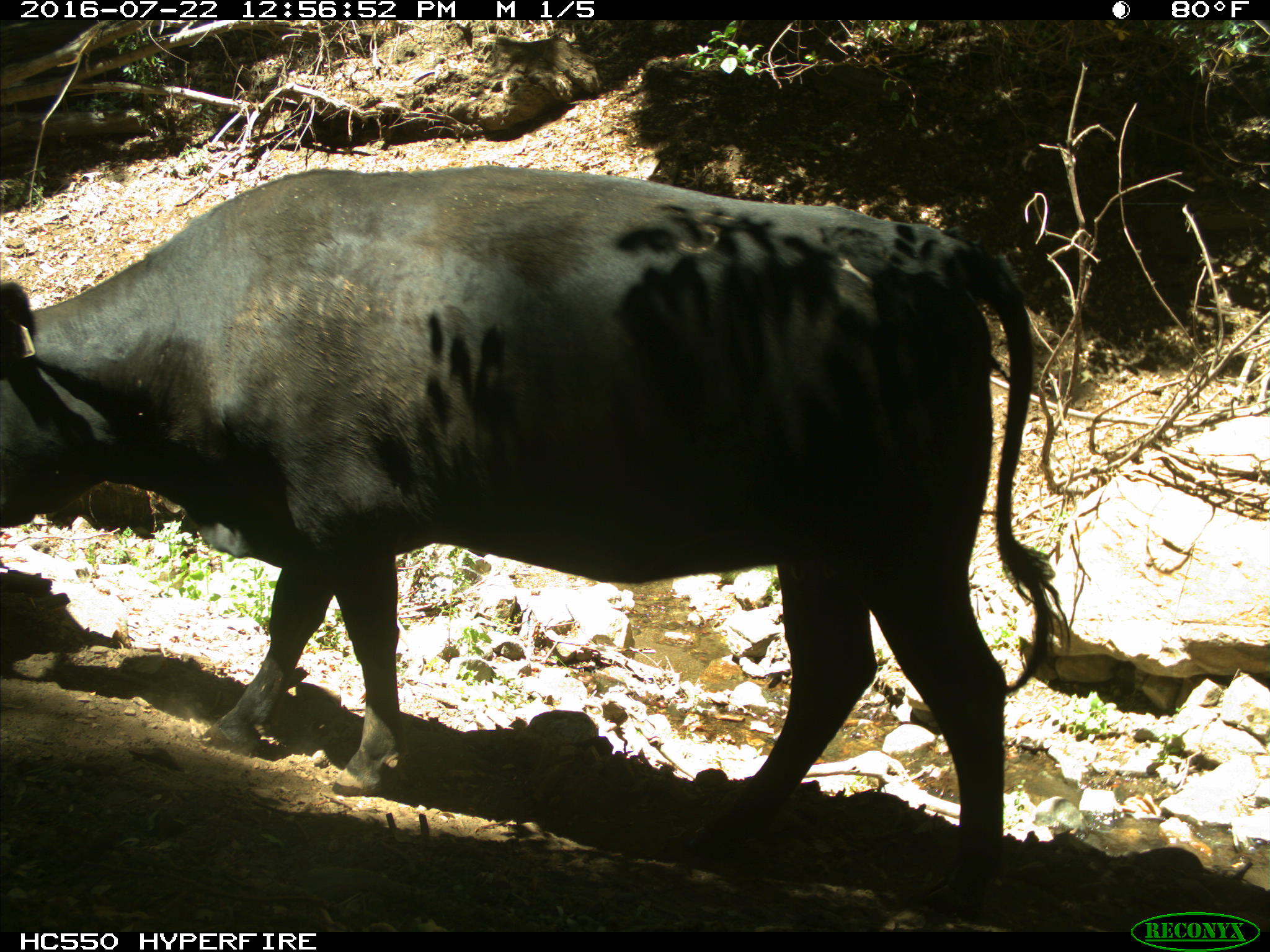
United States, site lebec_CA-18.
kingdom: Animalia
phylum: Chordata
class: Mammalia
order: Artiodactyla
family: Bovidae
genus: Bos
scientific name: Bos taurus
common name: domestic cow